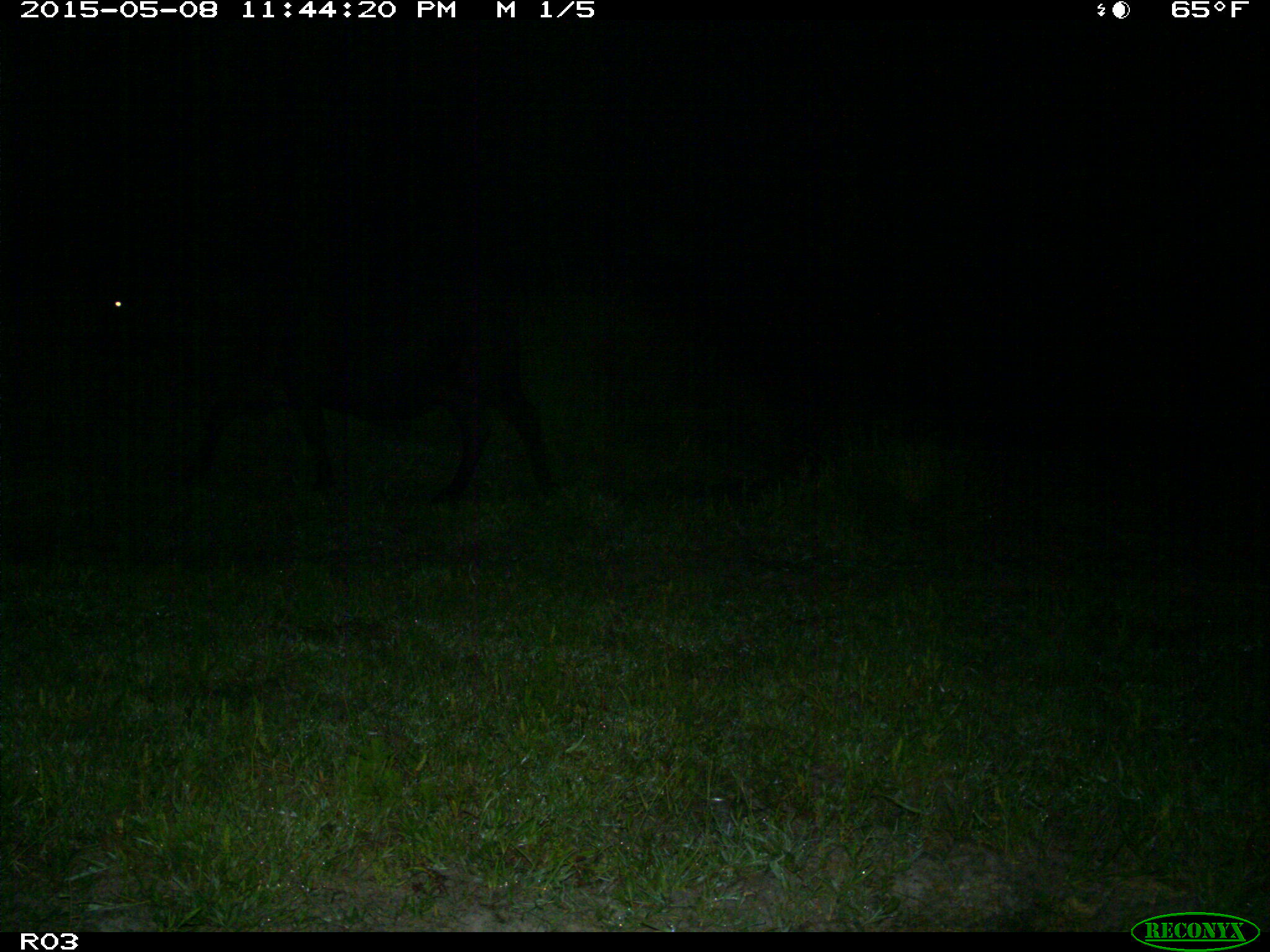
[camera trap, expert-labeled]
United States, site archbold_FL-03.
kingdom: Animalia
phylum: Chordata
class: Mammalia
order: Artiodactyla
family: Bovidae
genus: Bos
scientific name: Bos taurus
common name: domestic cow